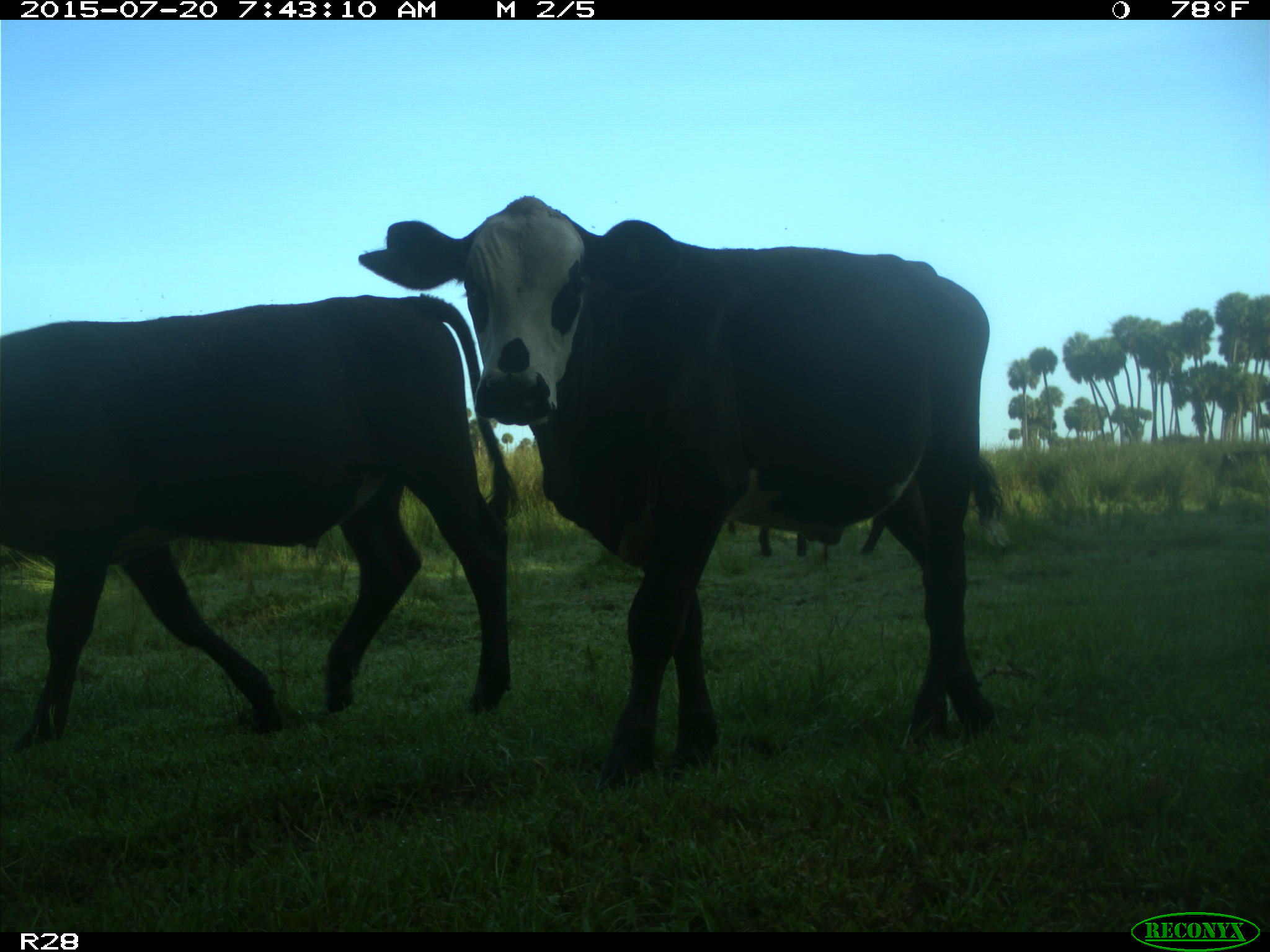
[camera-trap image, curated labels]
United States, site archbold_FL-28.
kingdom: Animalia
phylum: Chordata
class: Mammalia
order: Artiodactyla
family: Bovidae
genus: Bos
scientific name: Bos taurus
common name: domestic cow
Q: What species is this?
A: Bos taurus (domestic cow).